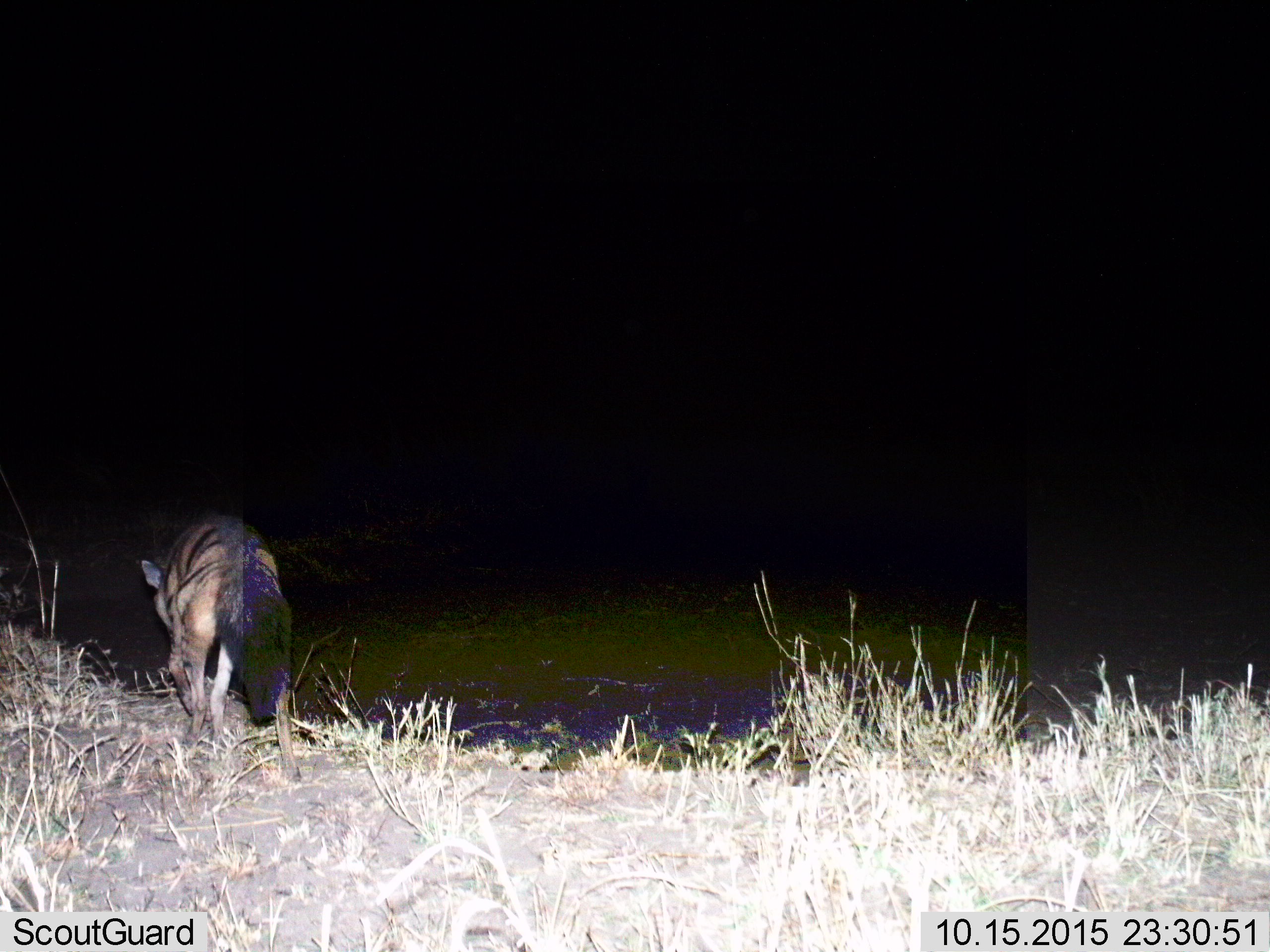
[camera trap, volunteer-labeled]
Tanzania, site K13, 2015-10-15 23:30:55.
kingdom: Animalia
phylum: Chordata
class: Mammalia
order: Carnivora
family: Hyaenidae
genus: Hyaena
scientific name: Hyaena hyaena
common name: striped hyena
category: hyenastriped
Hyenastriped (striped hyena) (Hyaena hyaena), count 1. Behavior (volunteer vote fractions): standing 0%, resting 0%, moving 100%, interacting 0%. Young present (vote fraction): 0%. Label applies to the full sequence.